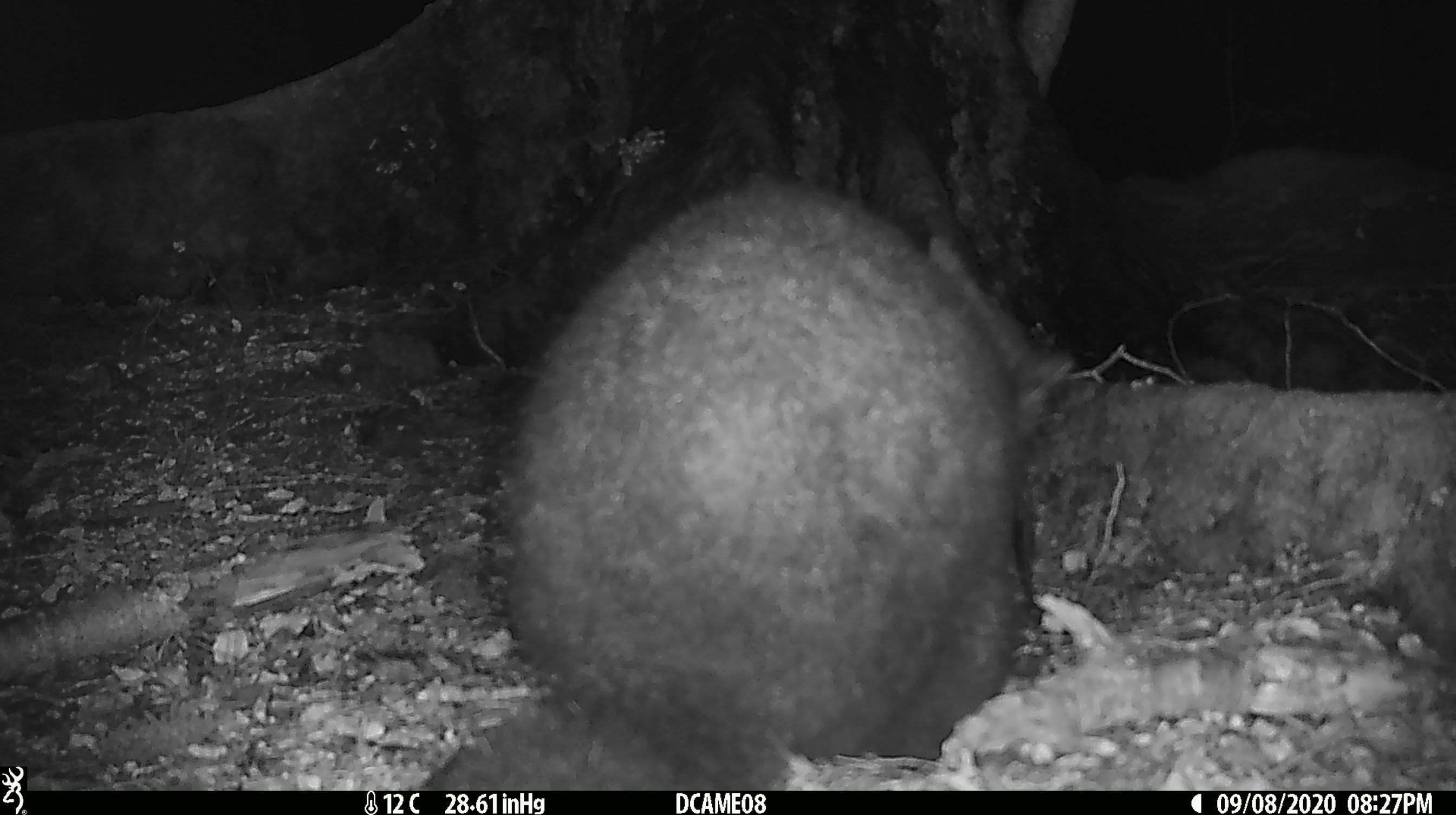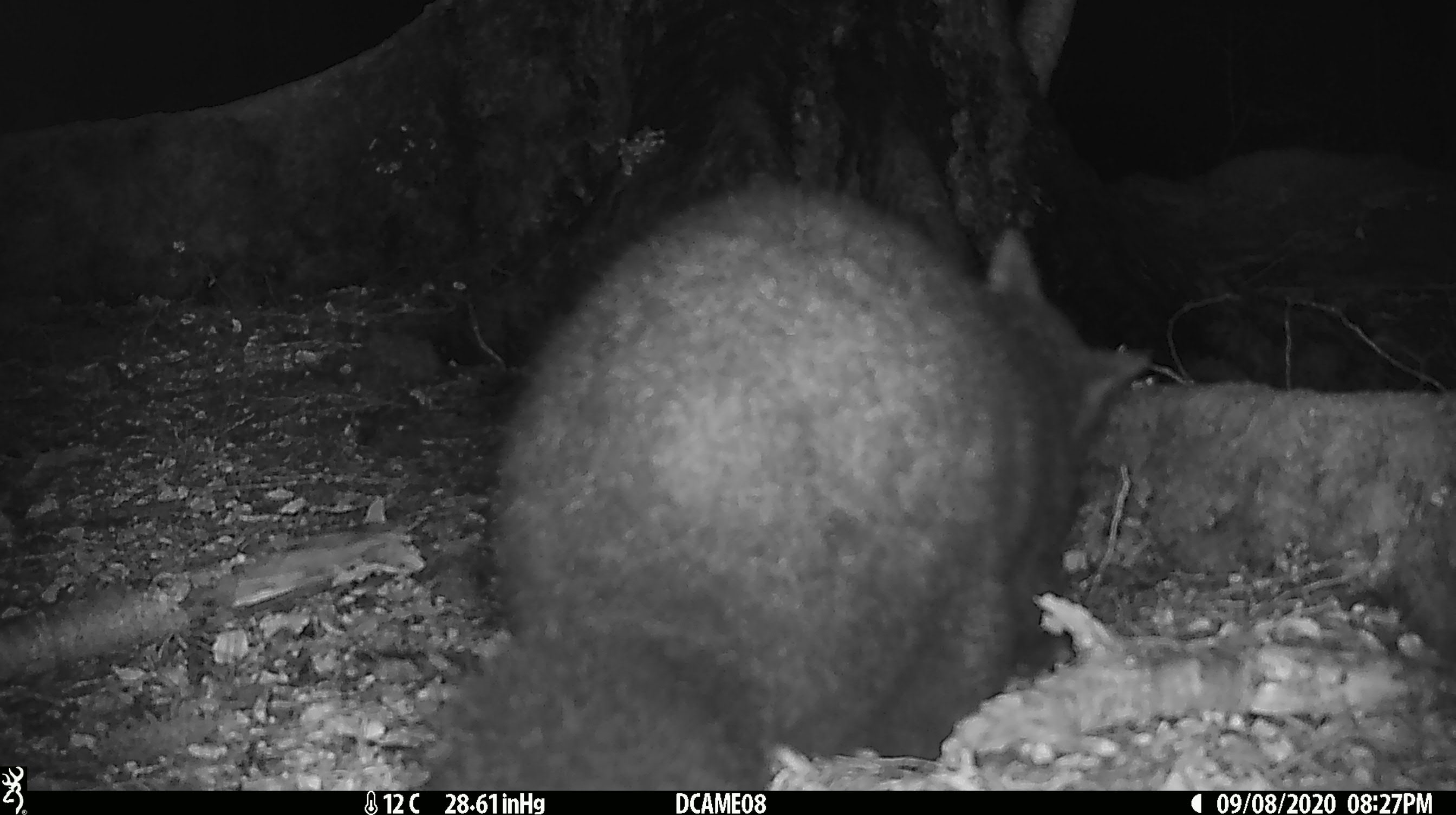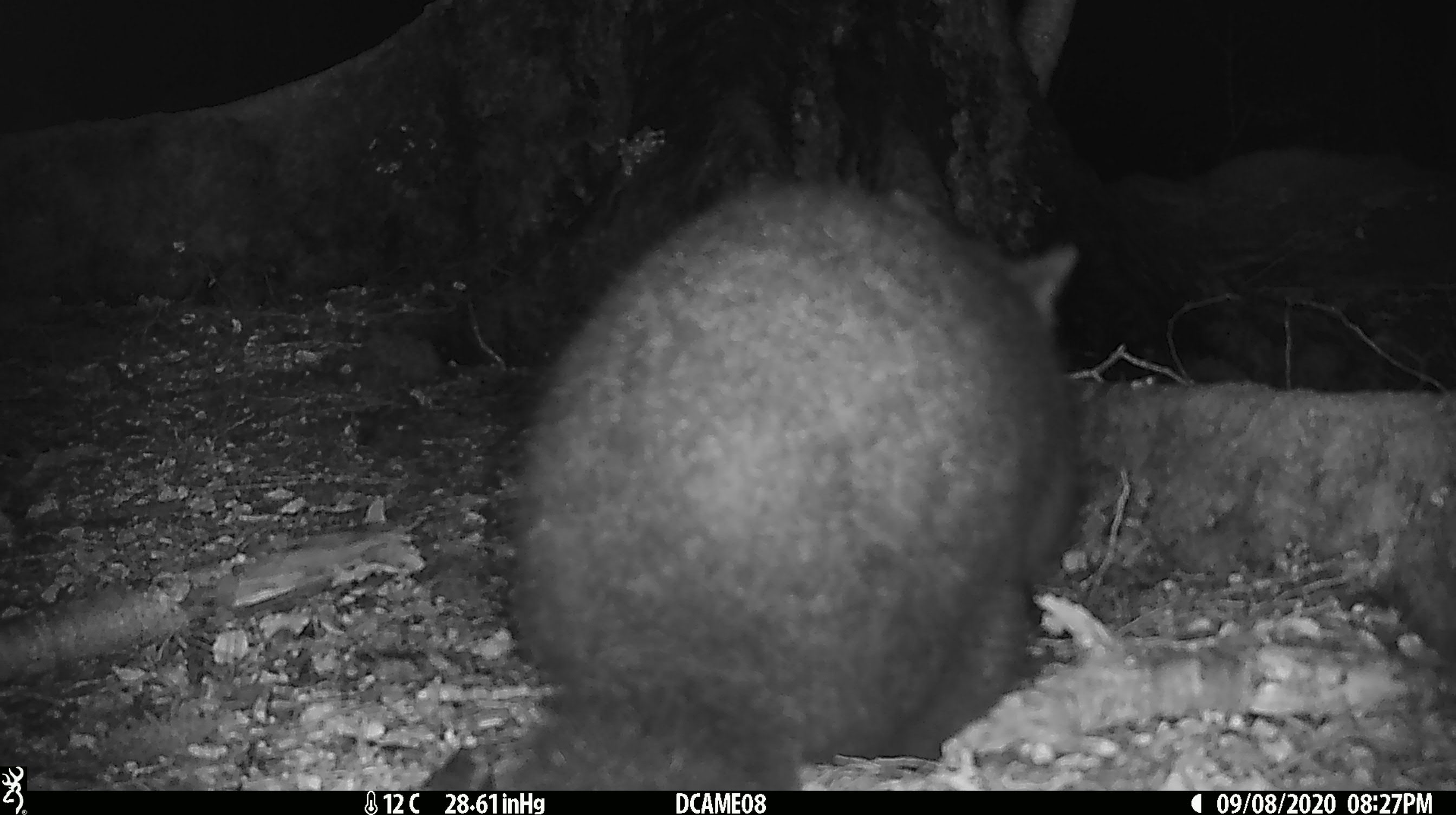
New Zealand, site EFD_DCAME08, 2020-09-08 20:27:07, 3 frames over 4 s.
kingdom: Animalia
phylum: Chordata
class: Mammalia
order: Diprotodontia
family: Phalangeridae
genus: Trichosurus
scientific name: Trichosurus vulpecula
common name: common brushtail possum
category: possum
Possum (common brushtail possum) (Trichosurus vulpecula).